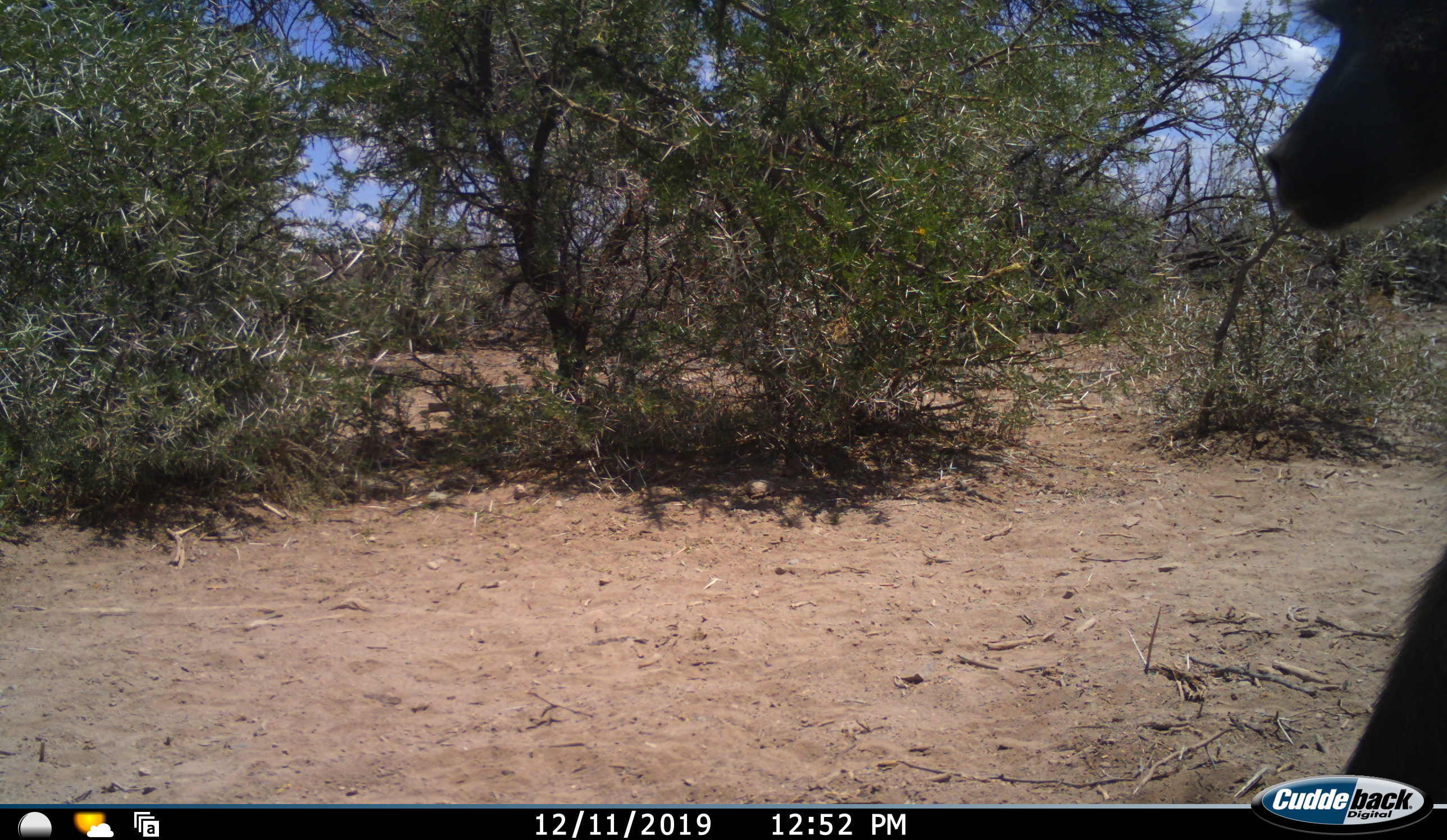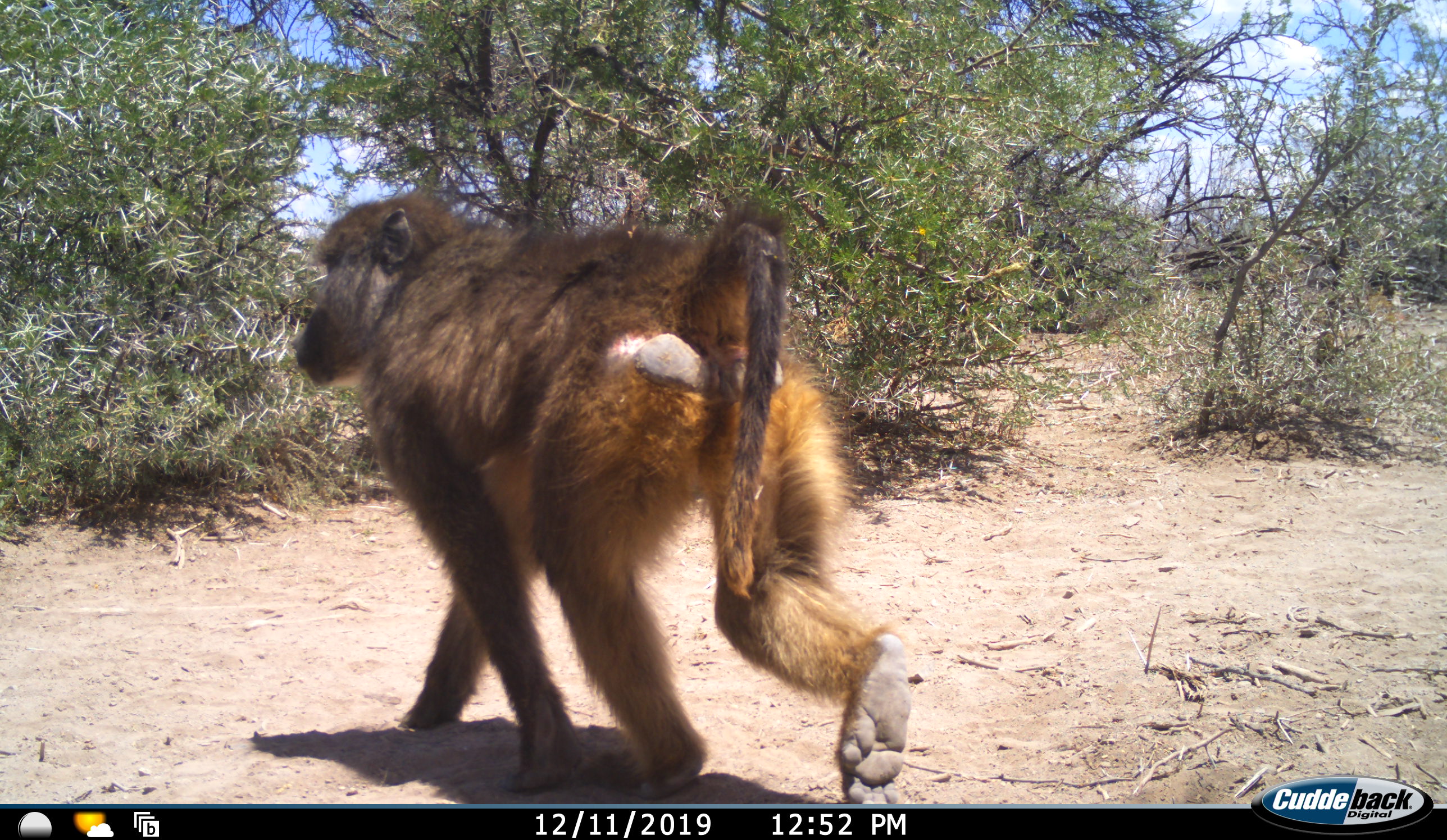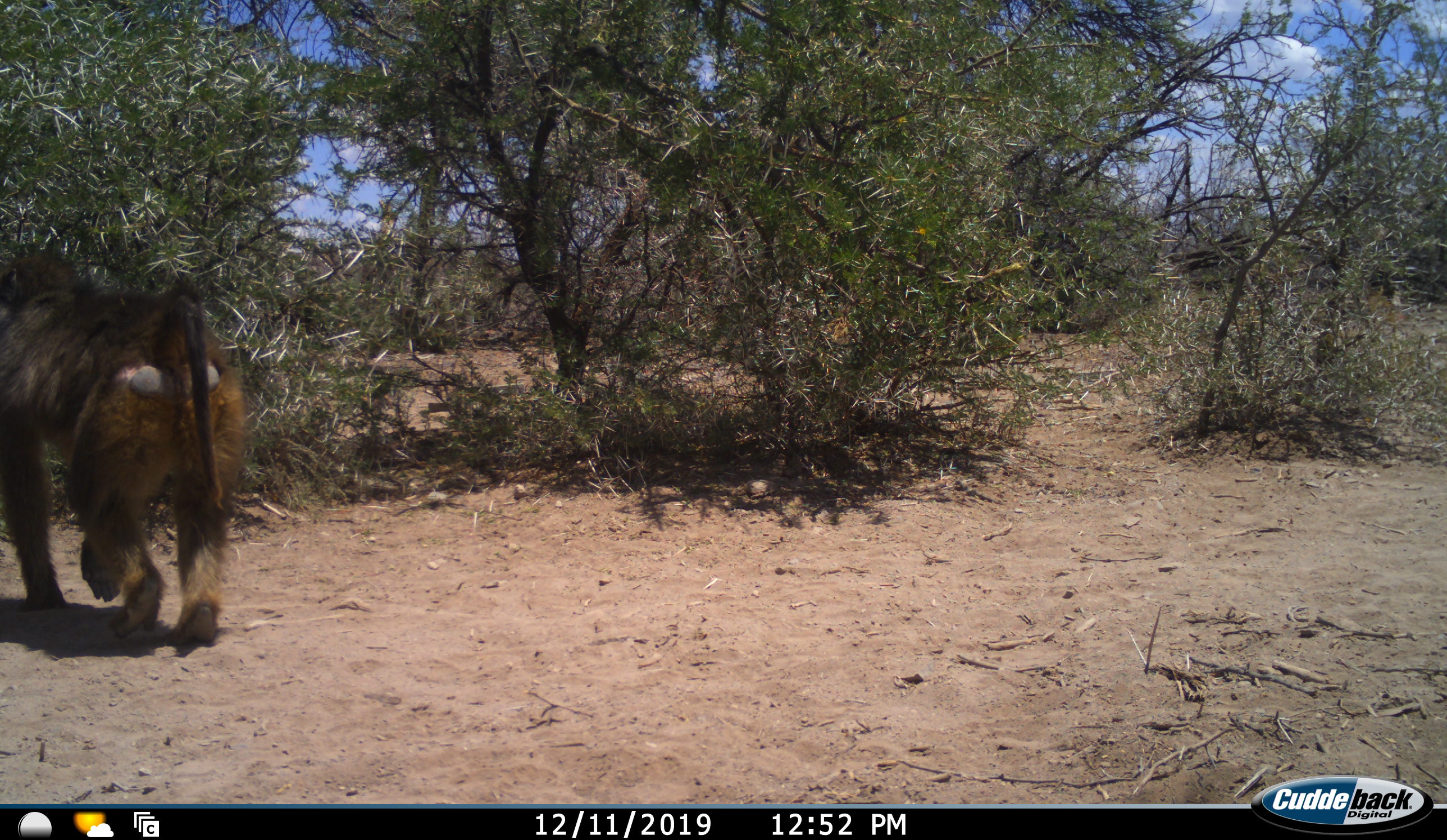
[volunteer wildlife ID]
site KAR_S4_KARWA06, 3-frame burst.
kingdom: Animalia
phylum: Chordata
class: Mammalia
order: Primates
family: Cercopithecidae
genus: Papio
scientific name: Papio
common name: baboon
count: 1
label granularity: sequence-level